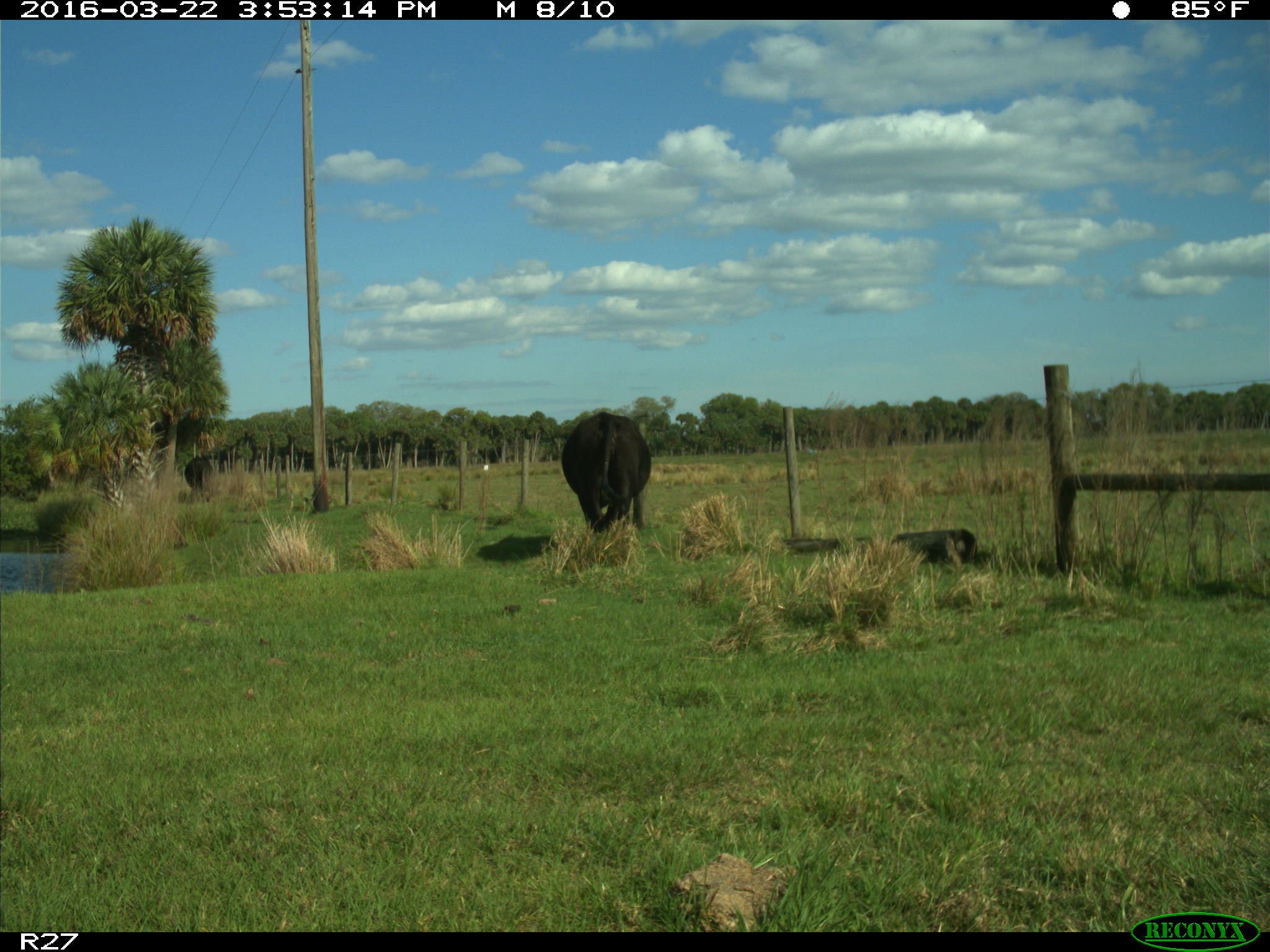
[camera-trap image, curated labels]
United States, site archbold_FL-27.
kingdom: Animalia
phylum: Chordata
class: Mammalia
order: Artiodactyla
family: Bovidae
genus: Bos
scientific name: Bos taurus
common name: domestic cow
Bos taurus (domestic cow).